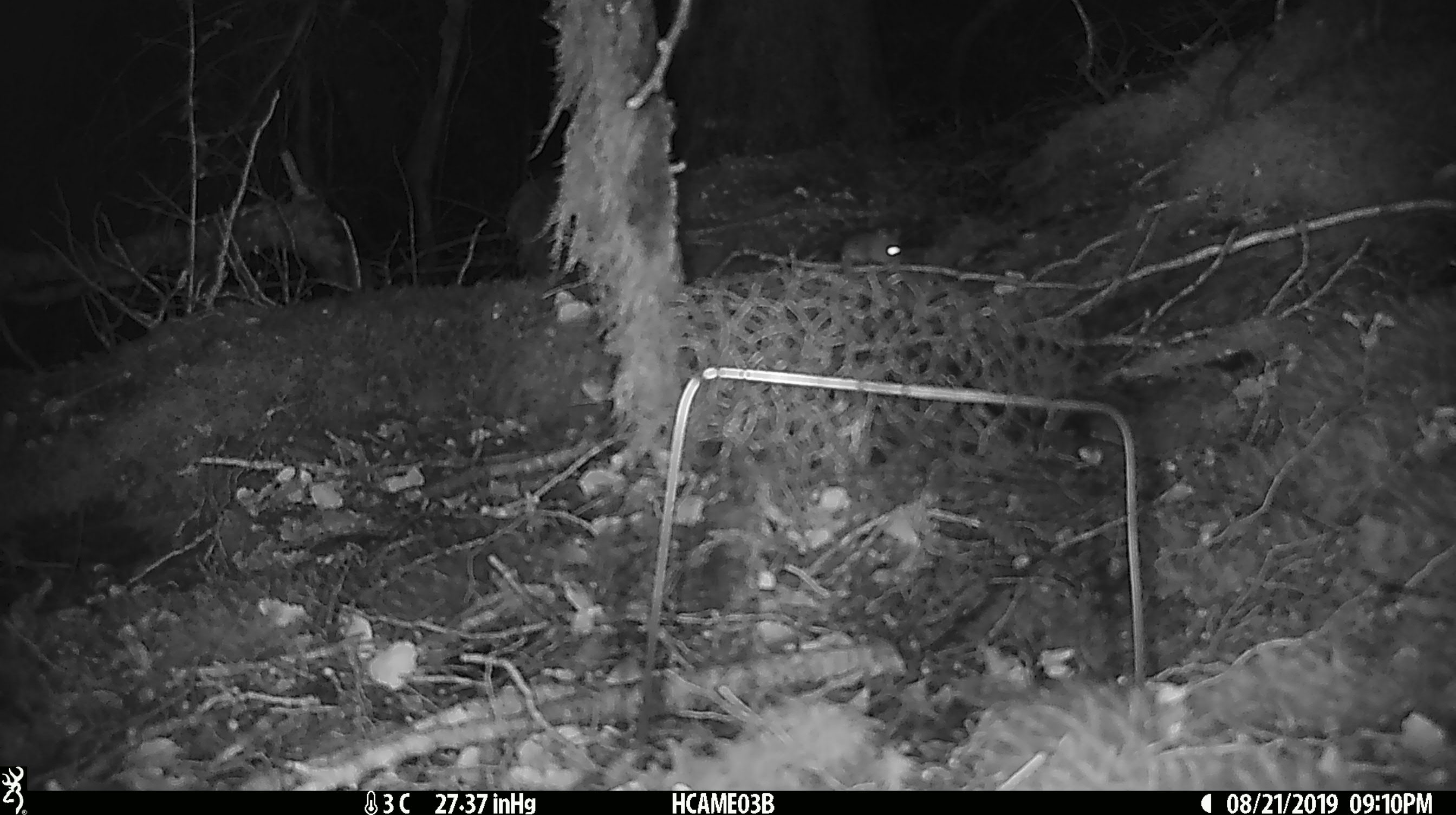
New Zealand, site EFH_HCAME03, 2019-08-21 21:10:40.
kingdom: Animalia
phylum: Chordata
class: Mammalia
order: Rodentia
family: Muridae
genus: Mus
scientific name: Mus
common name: mouse